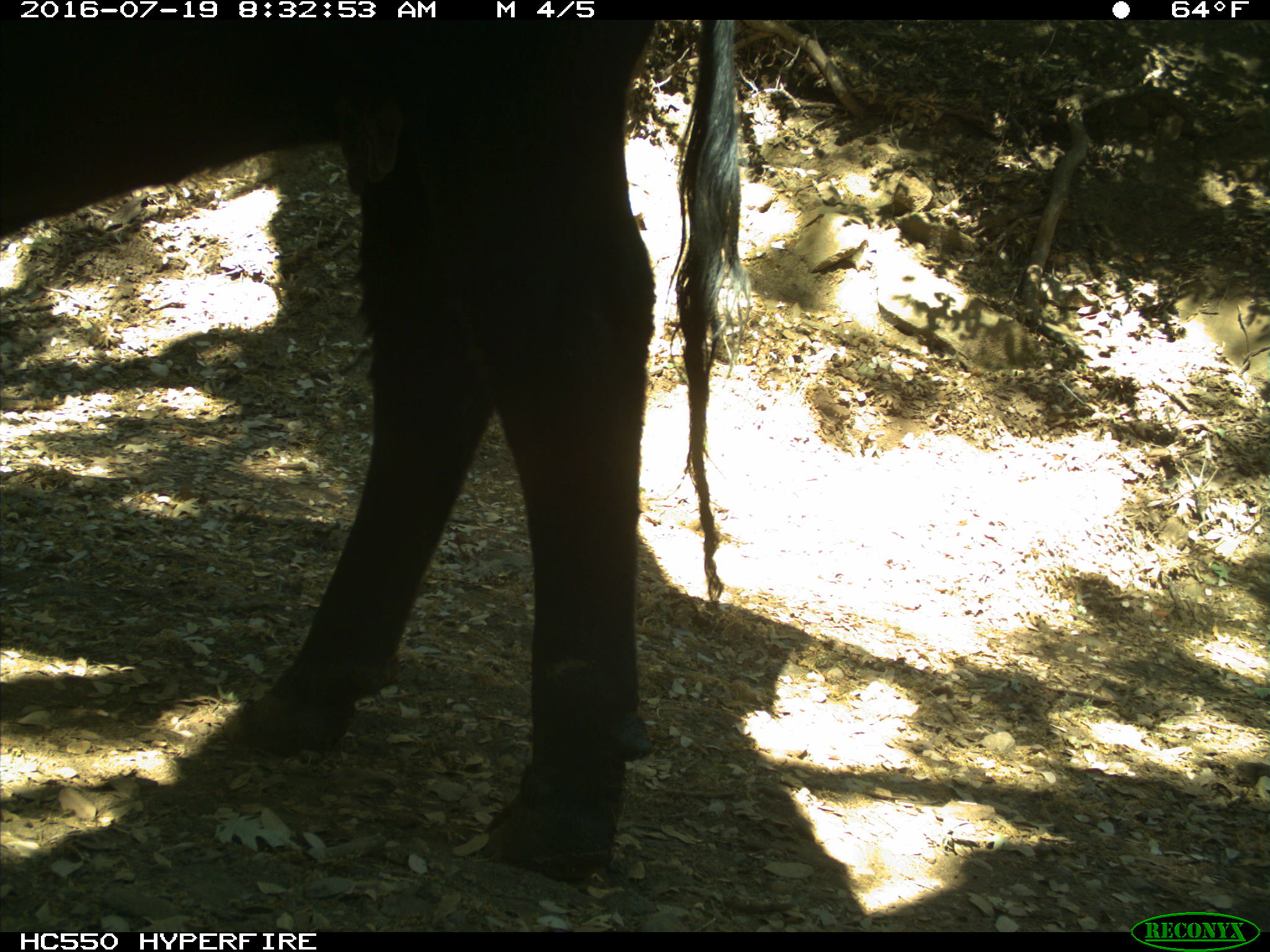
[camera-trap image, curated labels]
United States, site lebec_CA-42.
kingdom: Animalia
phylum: Chordata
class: Mammalia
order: Artiodactyla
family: Bovidae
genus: Bos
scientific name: Bos taurus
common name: domestic cow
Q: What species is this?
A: Bos taurus (domestic cow).